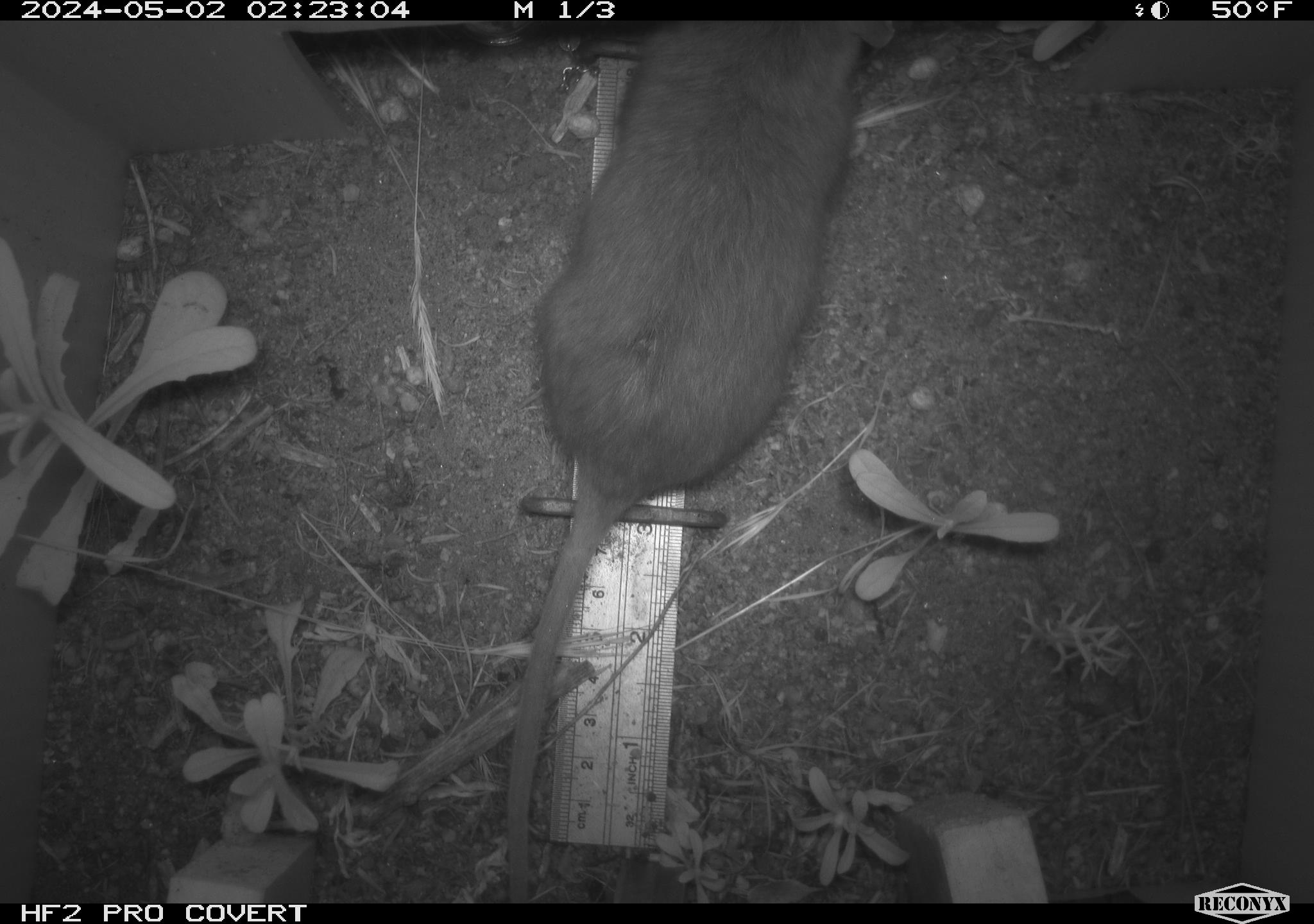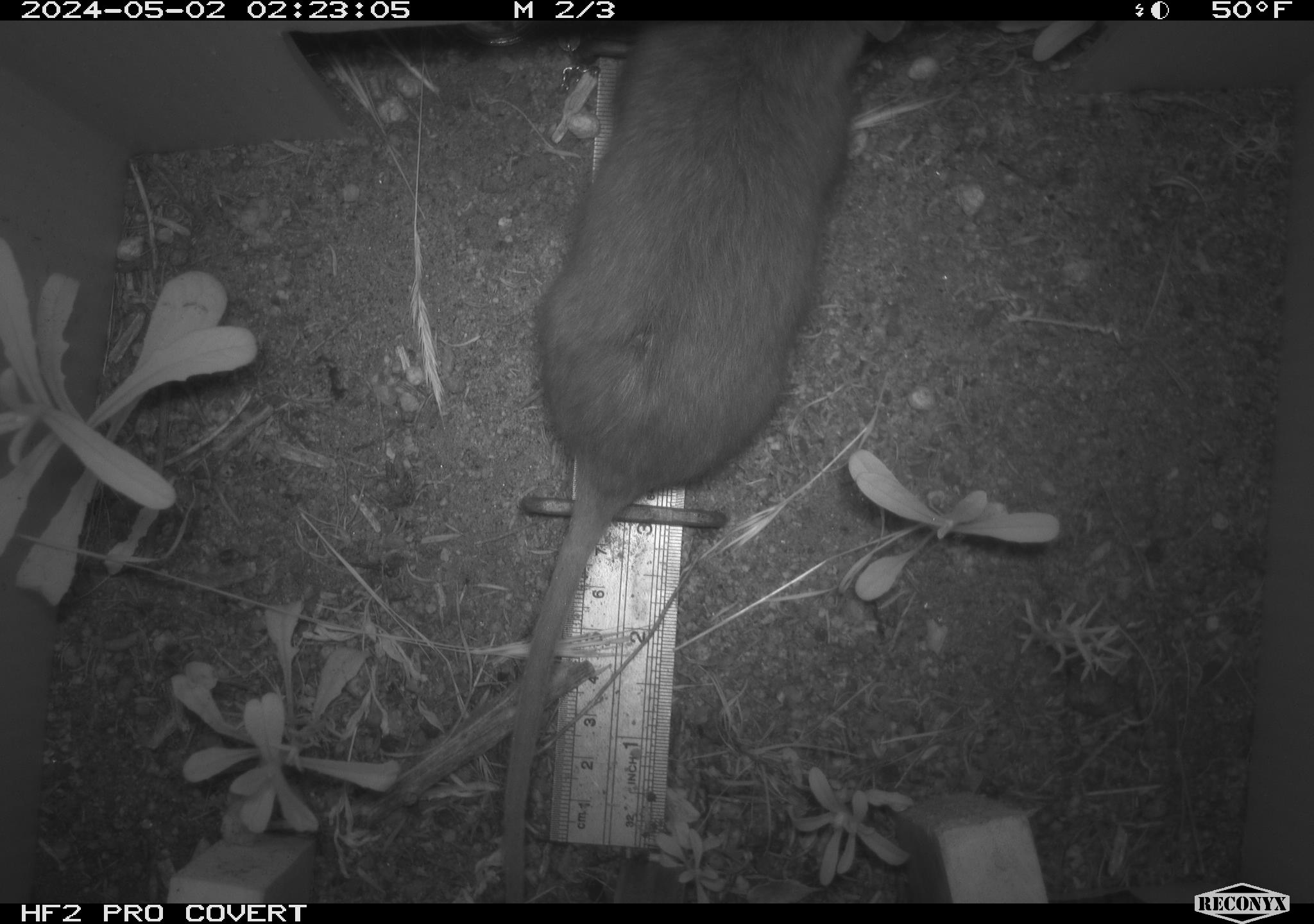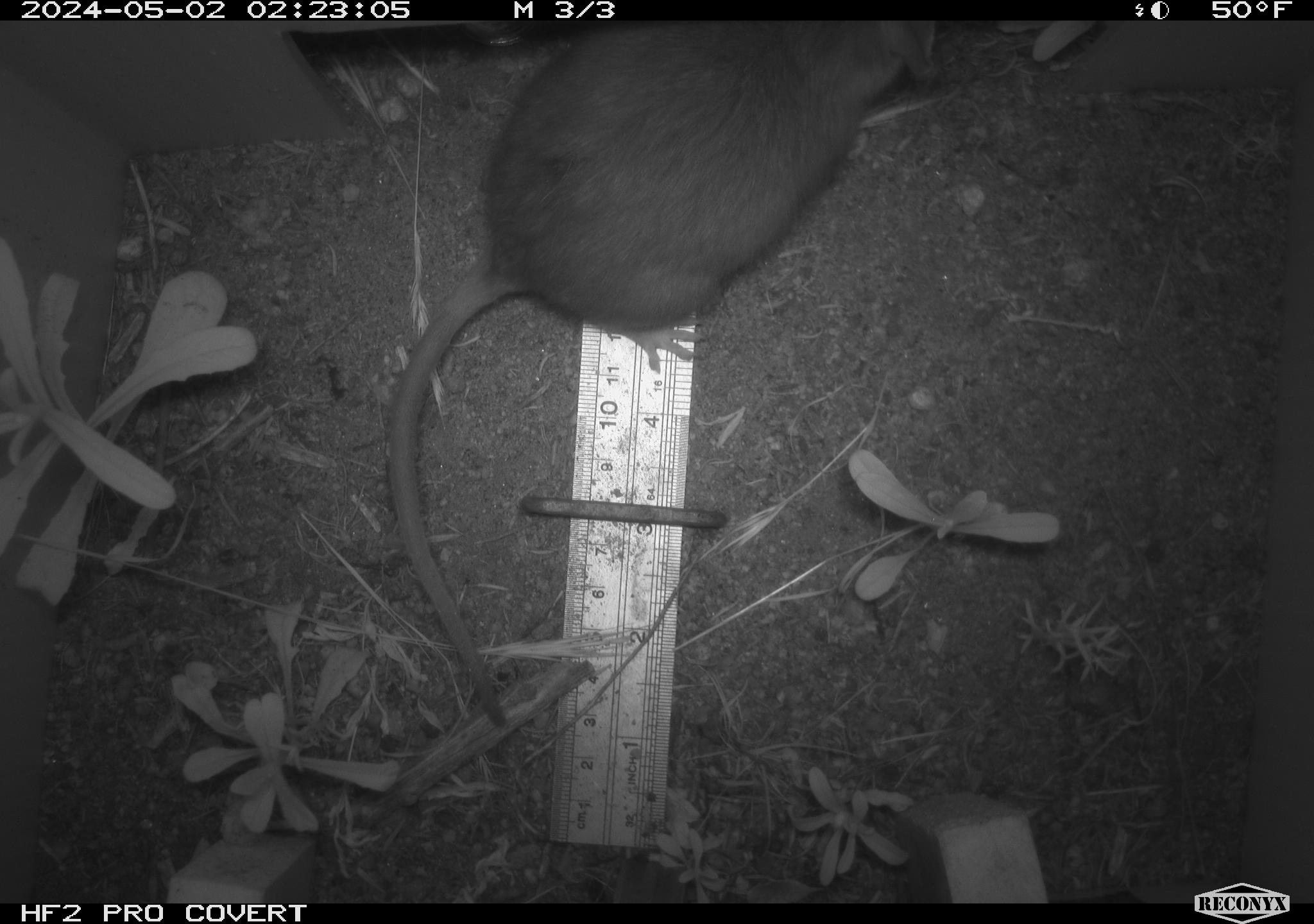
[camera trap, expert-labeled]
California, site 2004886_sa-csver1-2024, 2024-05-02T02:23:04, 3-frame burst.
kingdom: Animalia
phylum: Chordata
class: Mammalia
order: Rodentia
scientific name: Rodentia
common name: rodent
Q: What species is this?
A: Rodent (Rodentia).